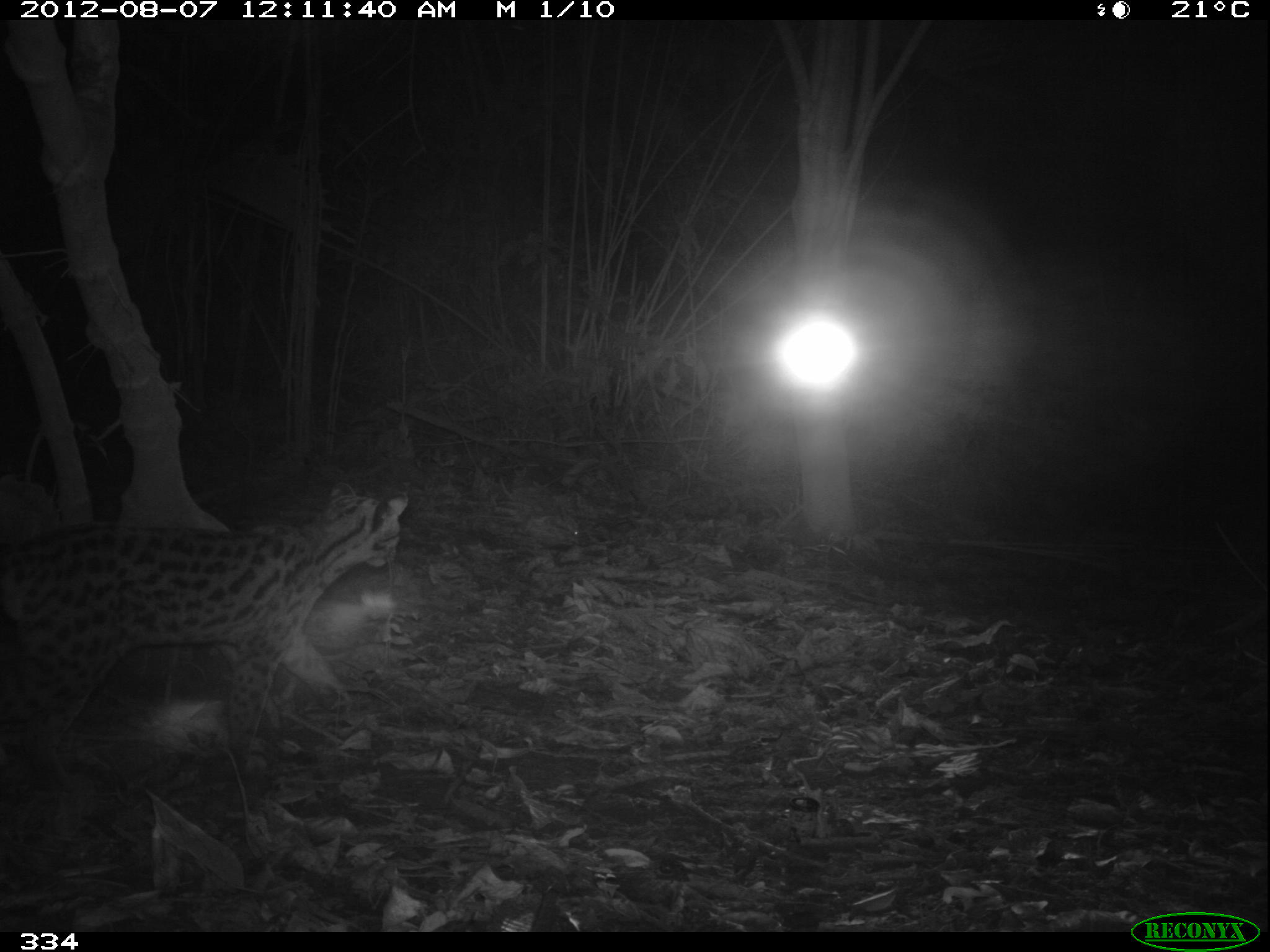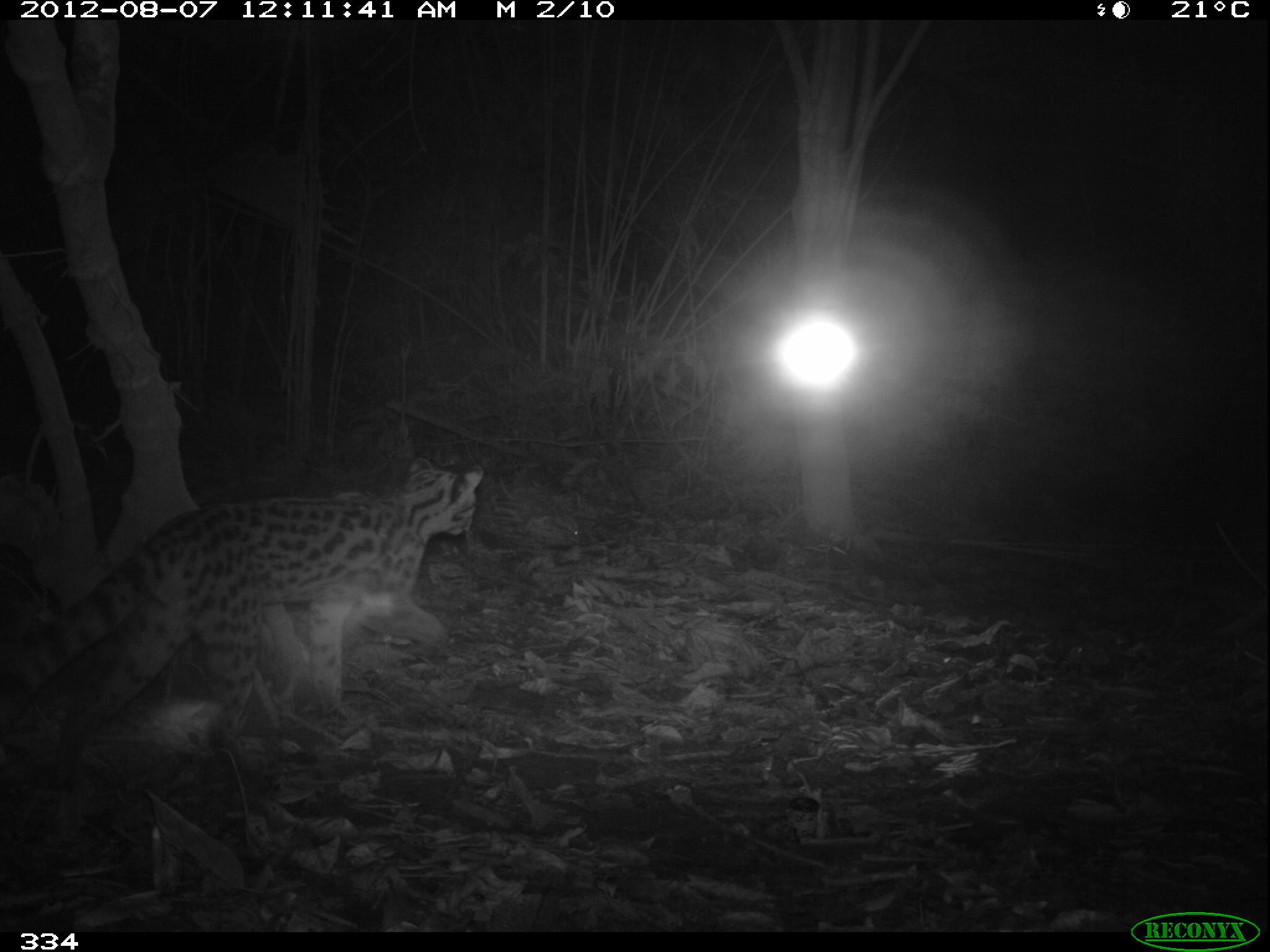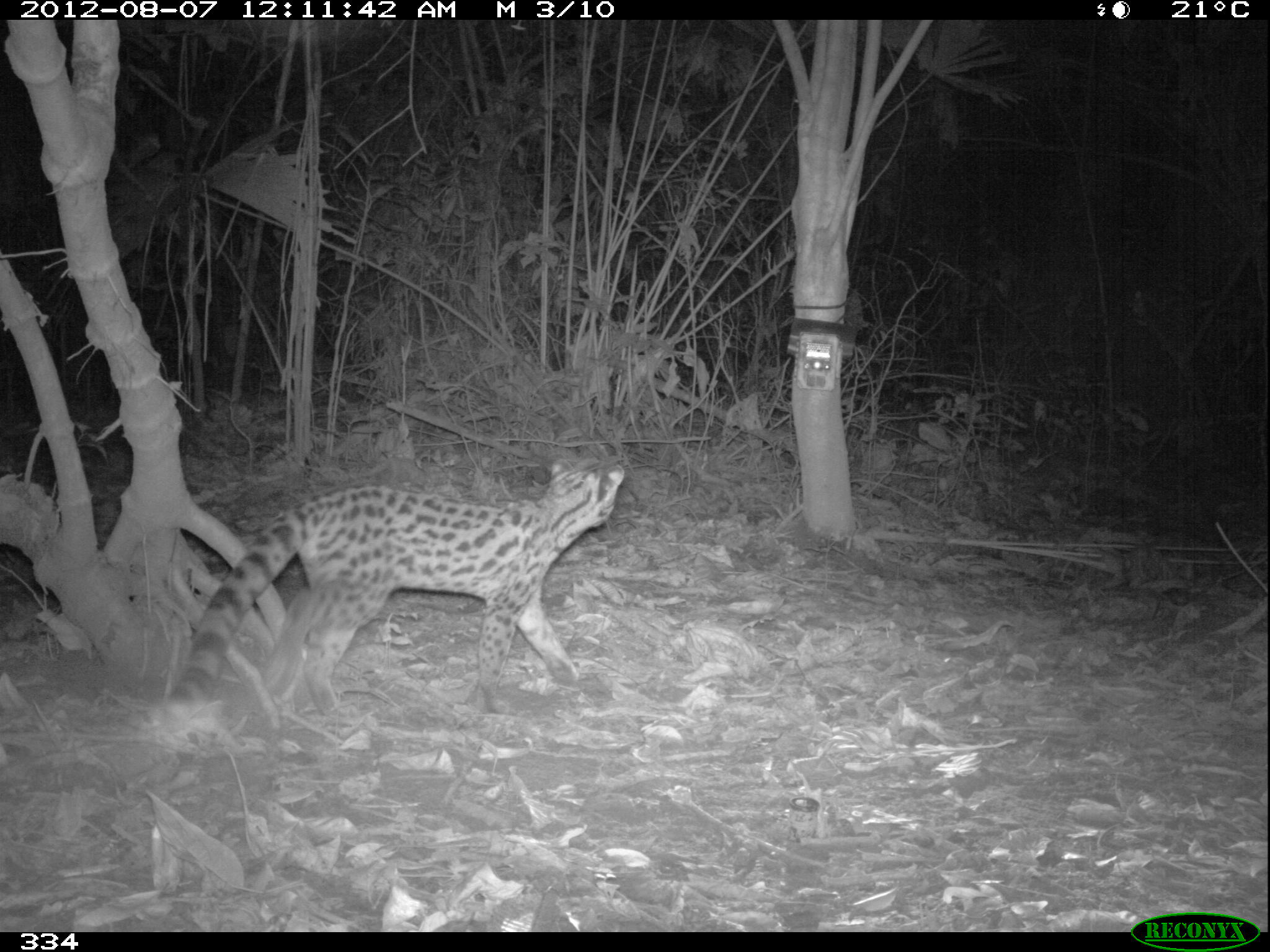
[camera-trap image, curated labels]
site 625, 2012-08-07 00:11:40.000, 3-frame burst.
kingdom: Animalia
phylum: Chordata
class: Mammalia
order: Carnivora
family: Felidae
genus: Leopardus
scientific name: Leopardus wiedii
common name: margay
Leopardus wiedii (margay).